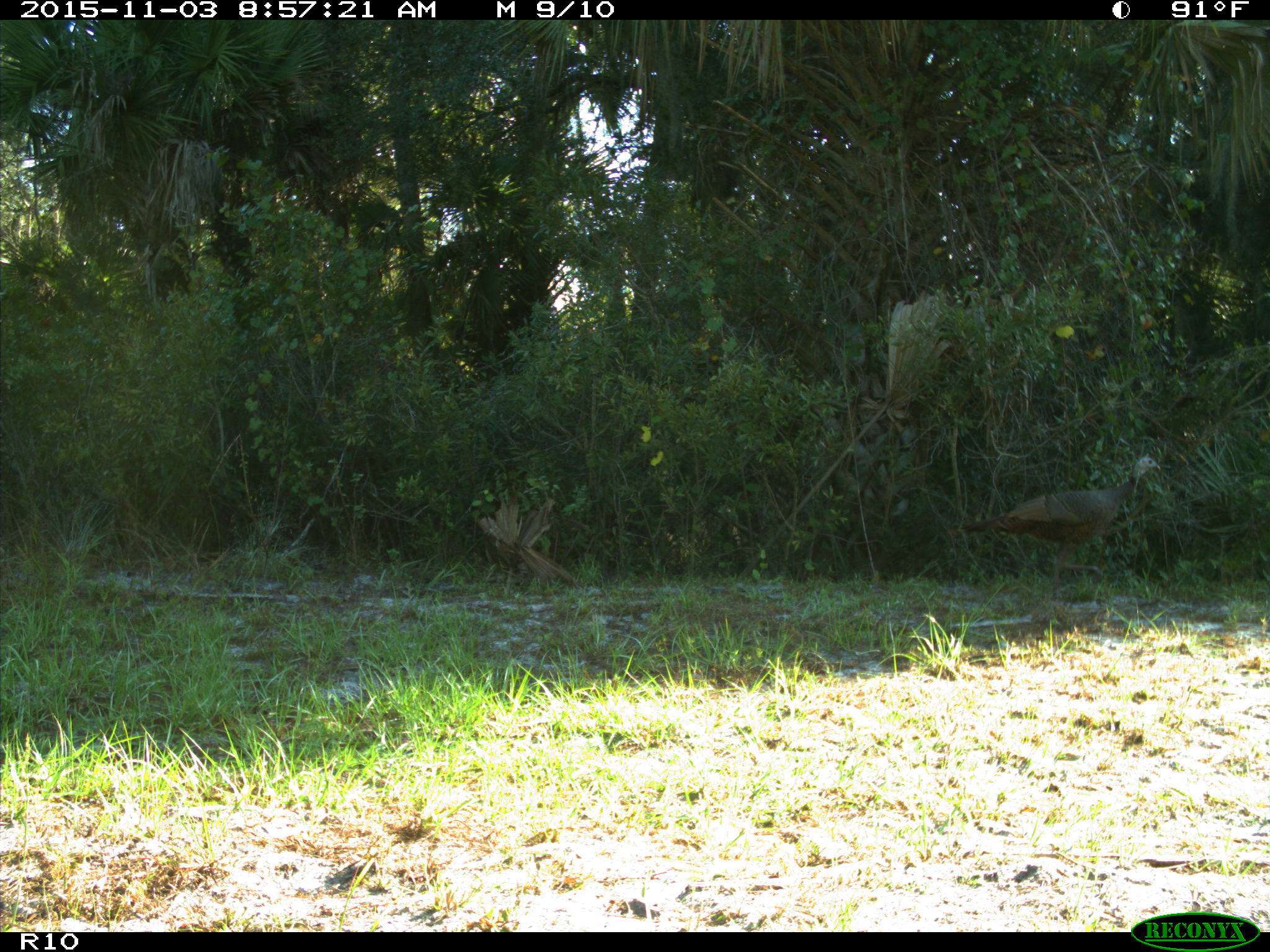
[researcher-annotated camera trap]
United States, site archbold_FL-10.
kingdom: Animalia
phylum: Chordata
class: Aves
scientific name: Aves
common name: birds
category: unidentified bird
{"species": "unidentified bird (birds) (Aves)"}